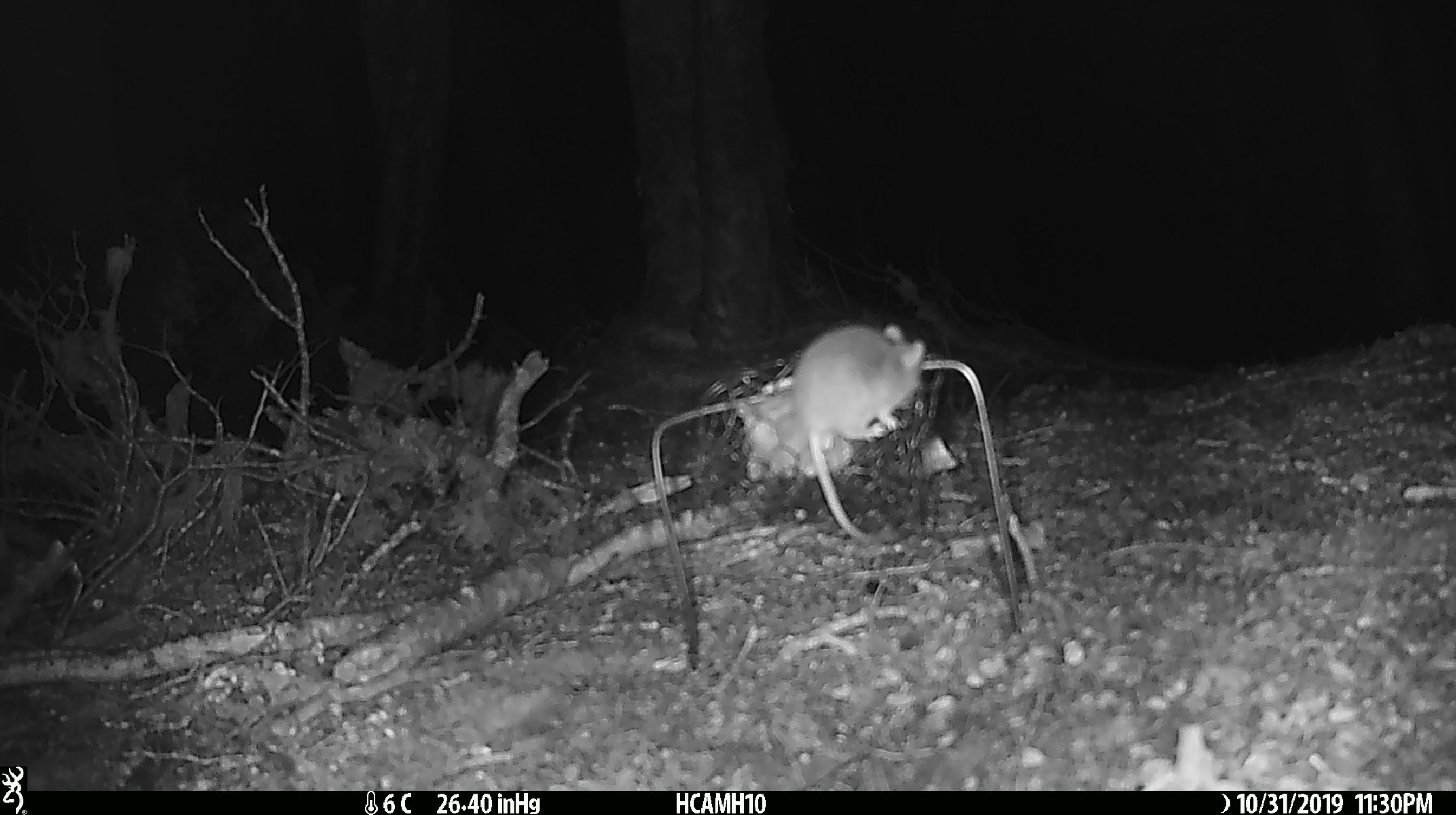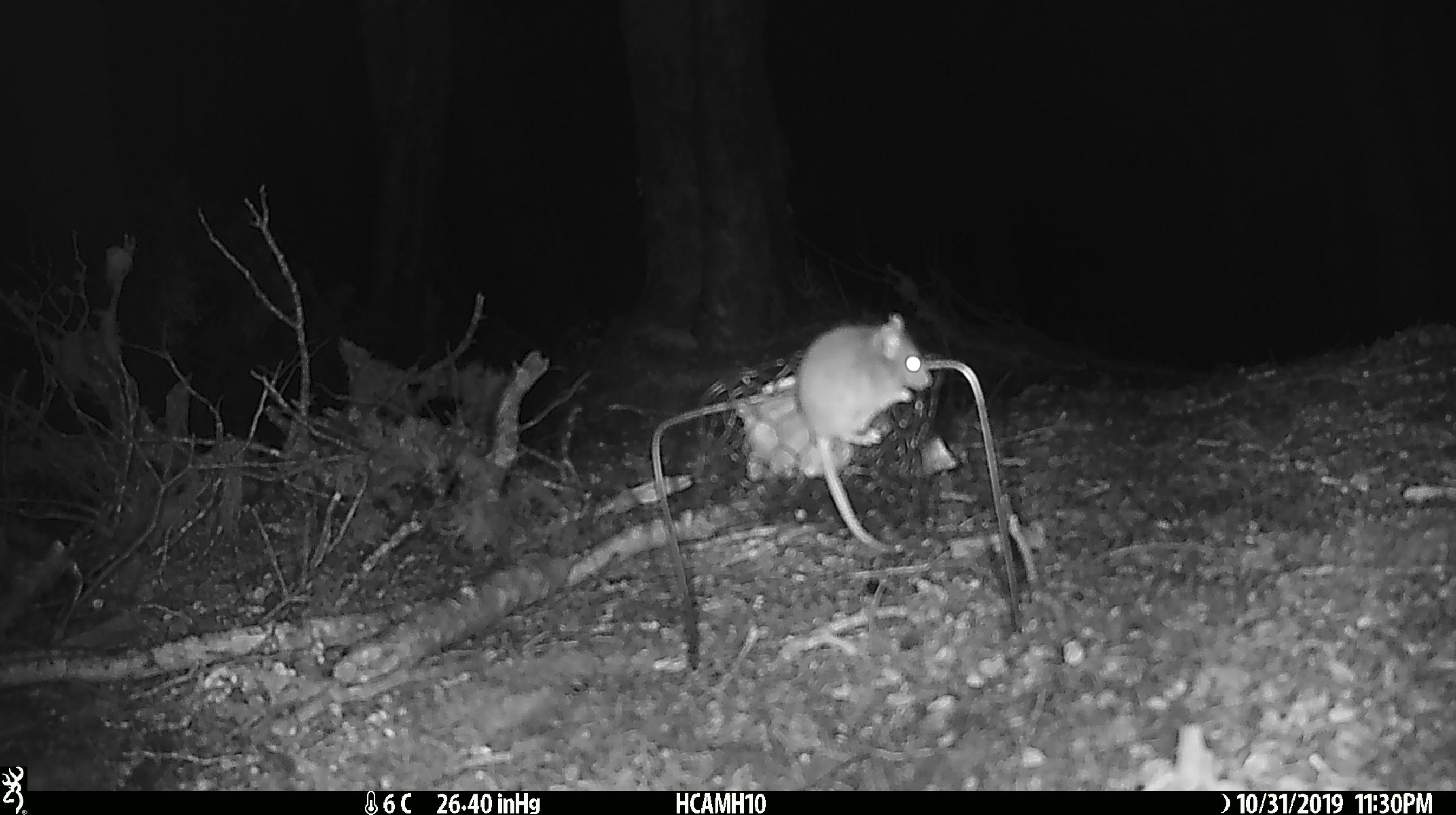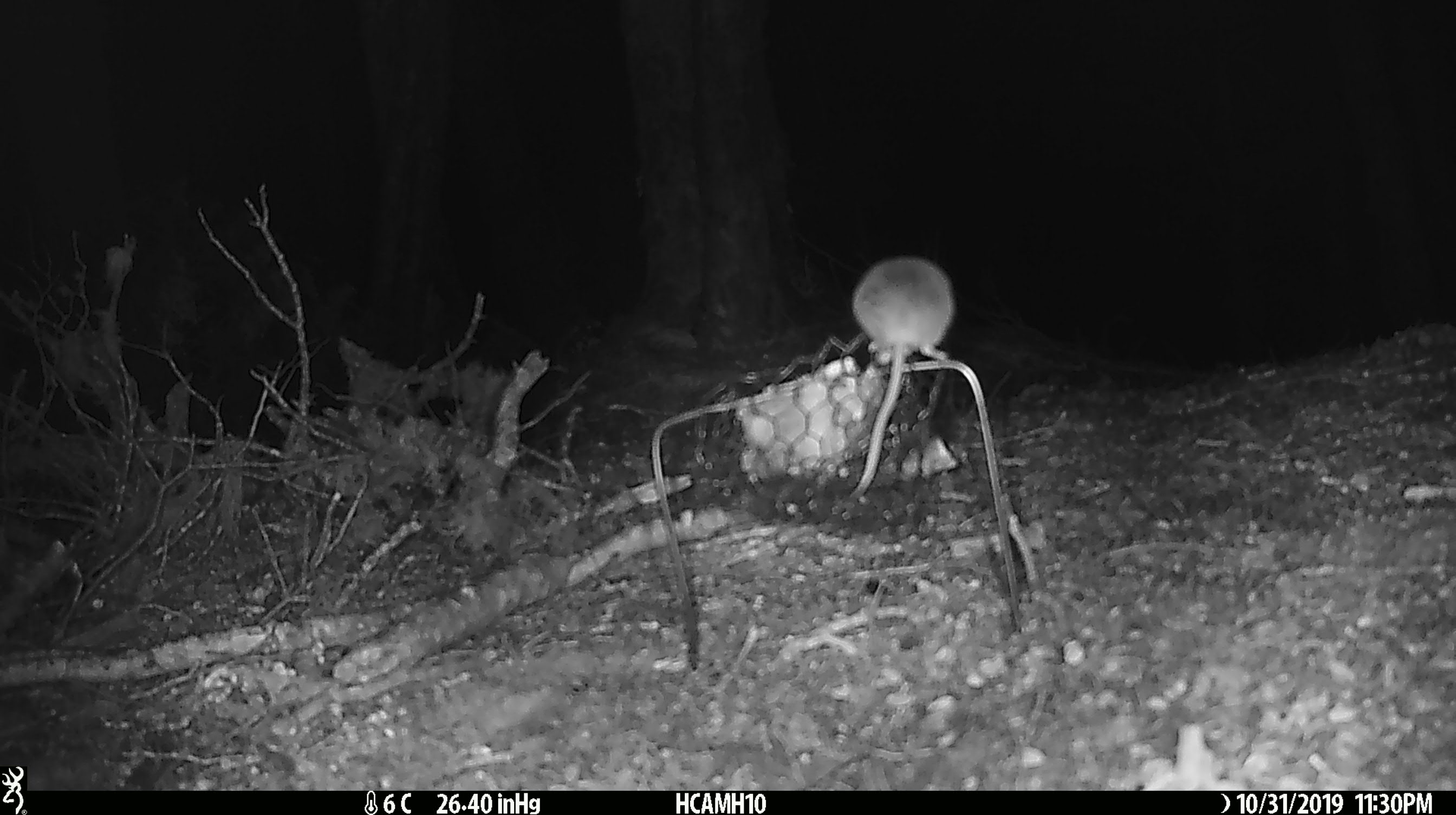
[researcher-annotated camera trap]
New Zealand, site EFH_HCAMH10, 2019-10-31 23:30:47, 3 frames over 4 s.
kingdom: Animalia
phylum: Chordata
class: Mammalia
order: Rodentia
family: Muridae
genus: Mus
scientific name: Mus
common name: mouse